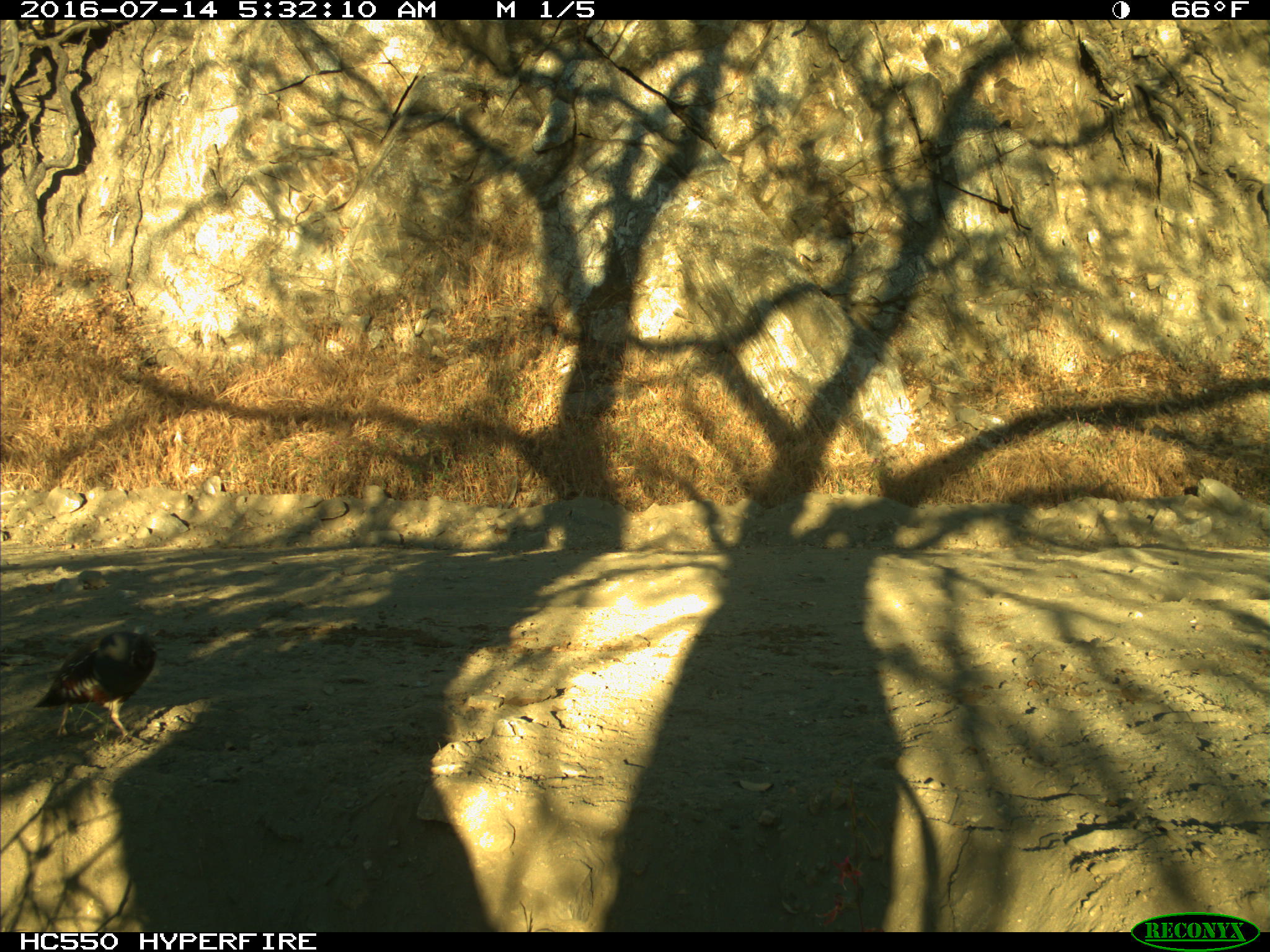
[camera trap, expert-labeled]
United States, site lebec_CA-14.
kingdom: Animalia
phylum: Chordata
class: Aves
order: Galliformes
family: Odontophoridae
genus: Callipepla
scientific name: Callipepla californica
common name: california quail